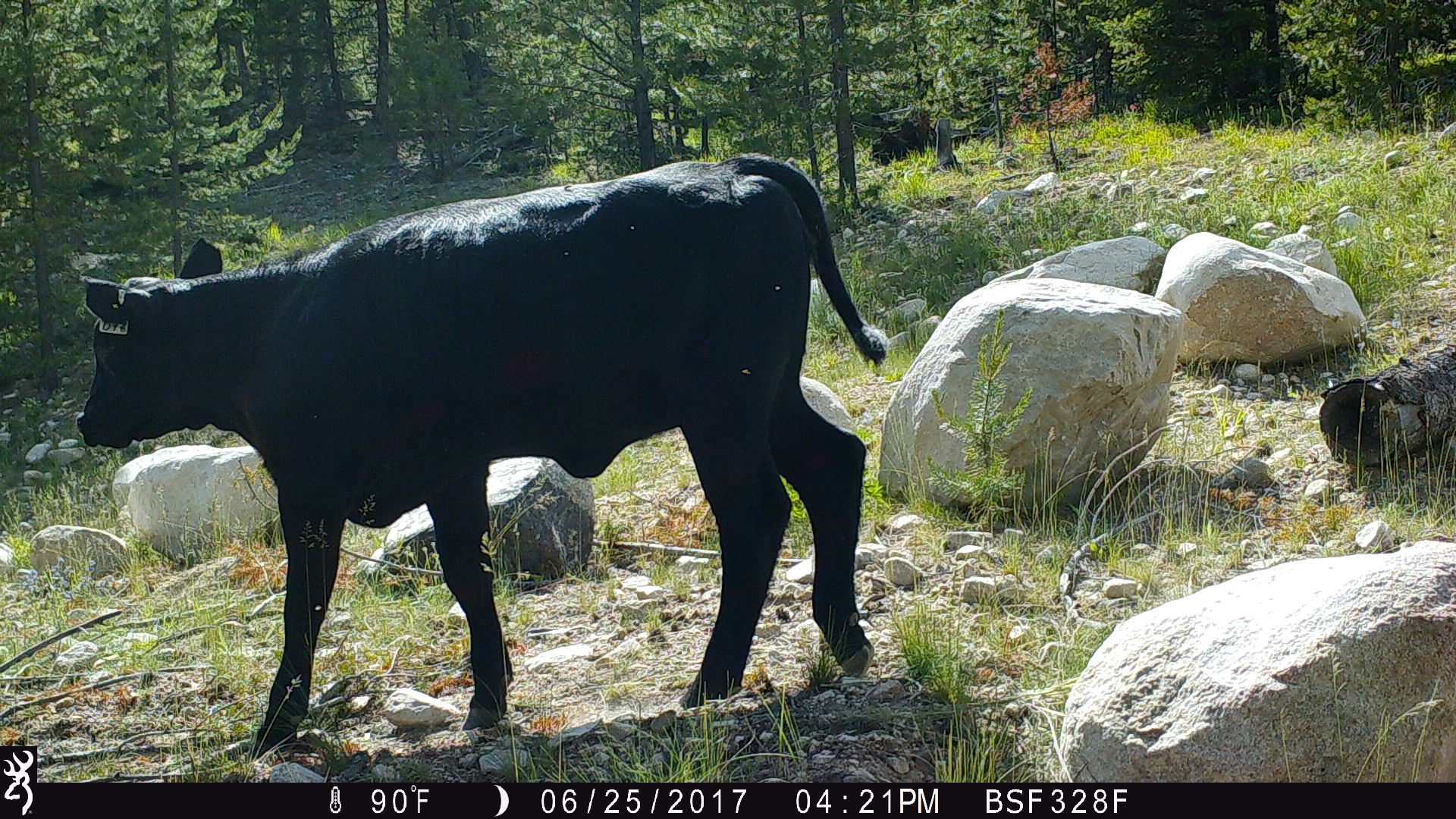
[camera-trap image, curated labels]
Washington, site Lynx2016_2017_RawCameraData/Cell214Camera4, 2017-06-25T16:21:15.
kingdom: Animalia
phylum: Chordata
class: Mammalia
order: Artiodactyla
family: Bovidae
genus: Bos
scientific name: Bos taurus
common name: domestic cattle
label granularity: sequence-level